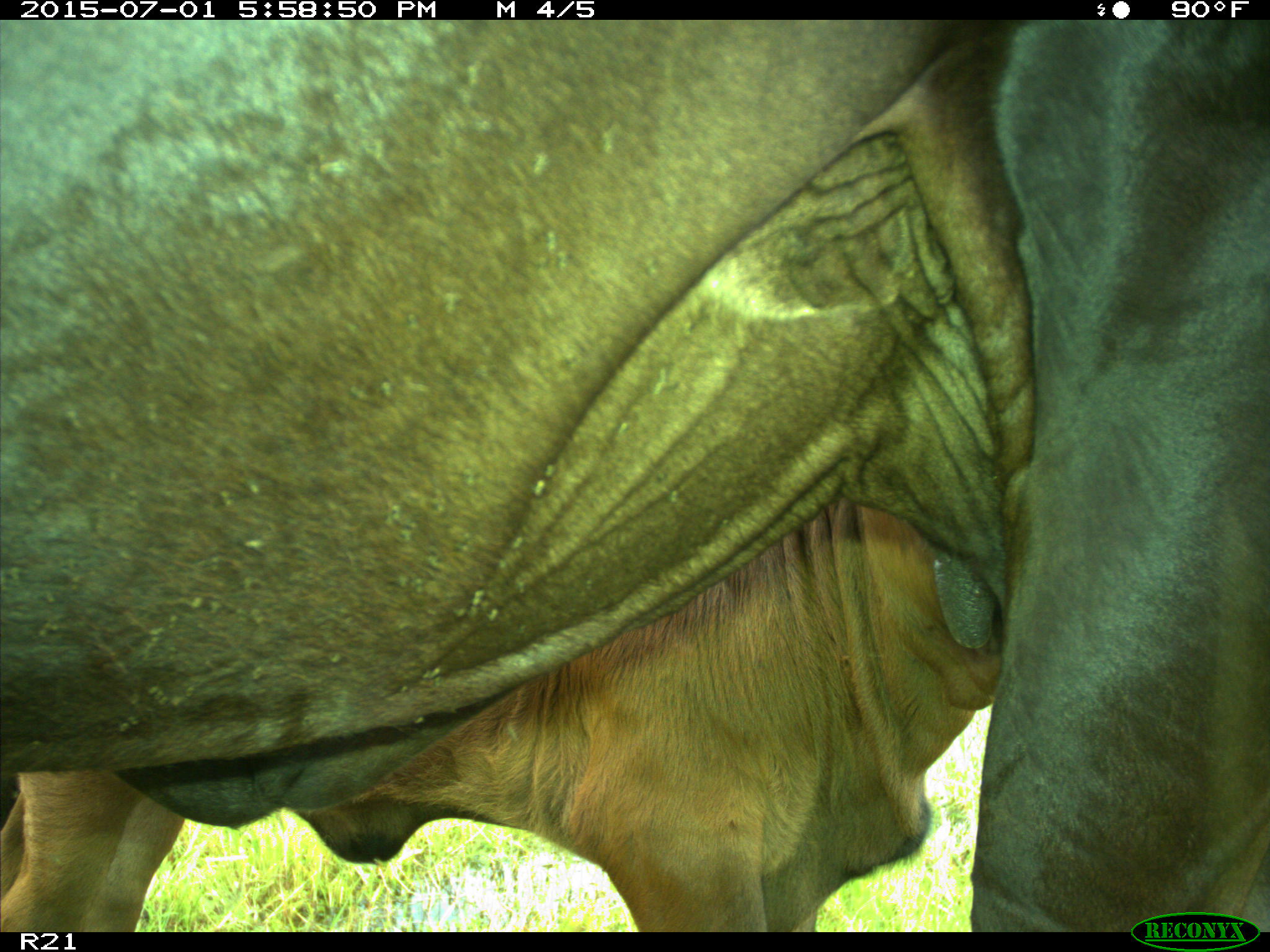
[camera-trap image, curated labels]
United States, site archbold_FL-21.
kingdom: Animalia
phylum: Chordata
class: Mammalia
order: Artiodactyla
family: Bovidae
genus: Bos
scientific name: Bos taurus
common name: domestic cow